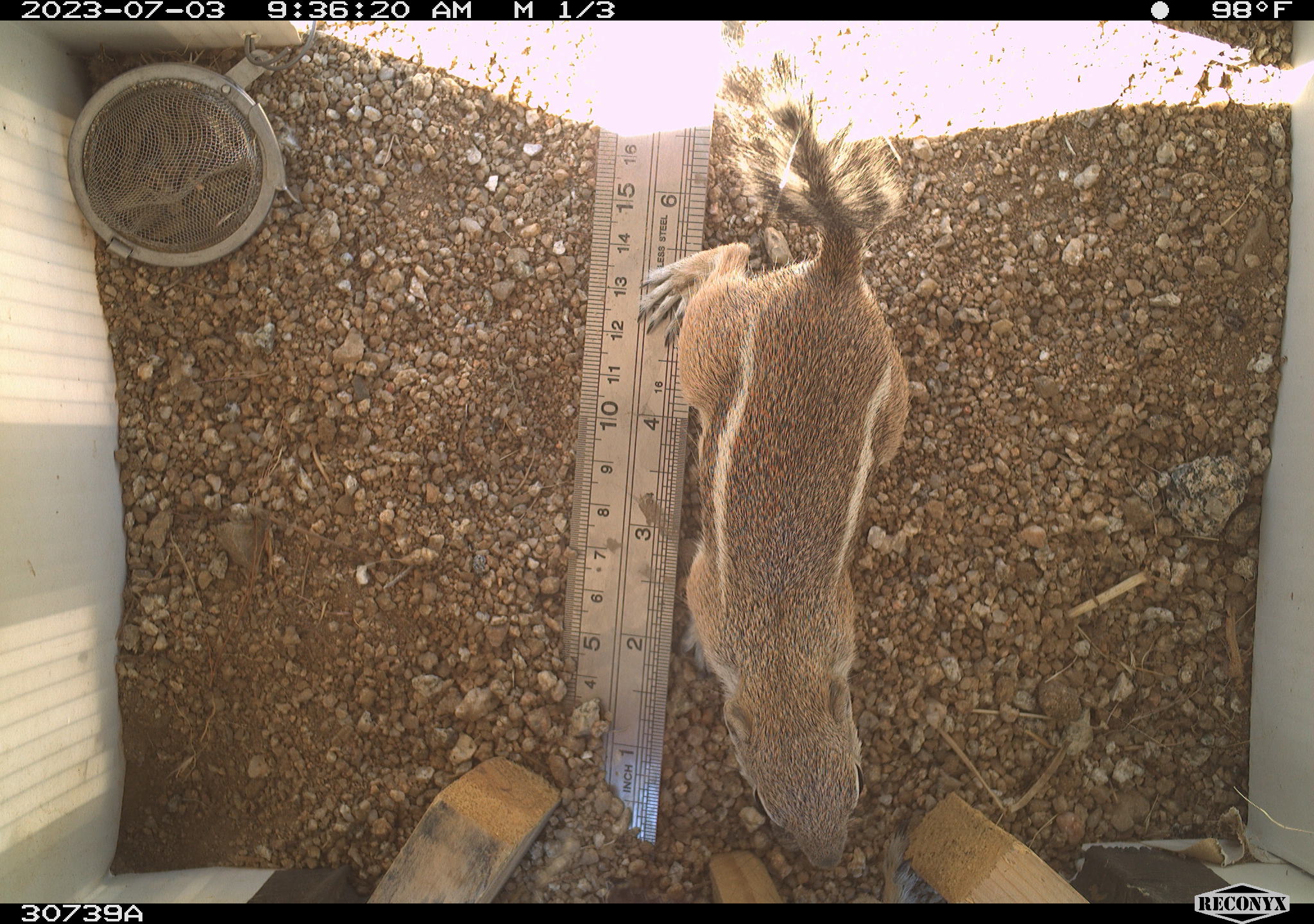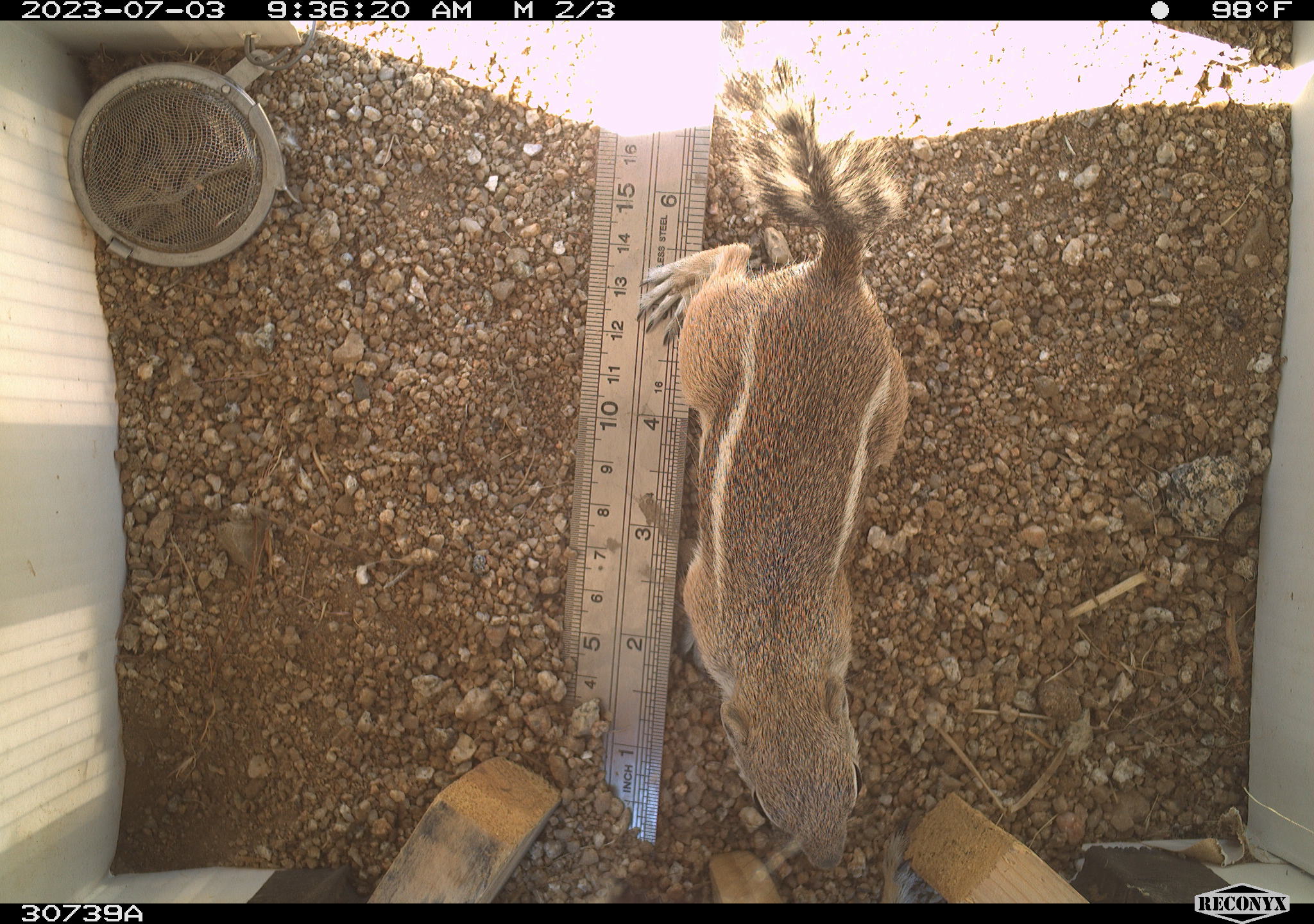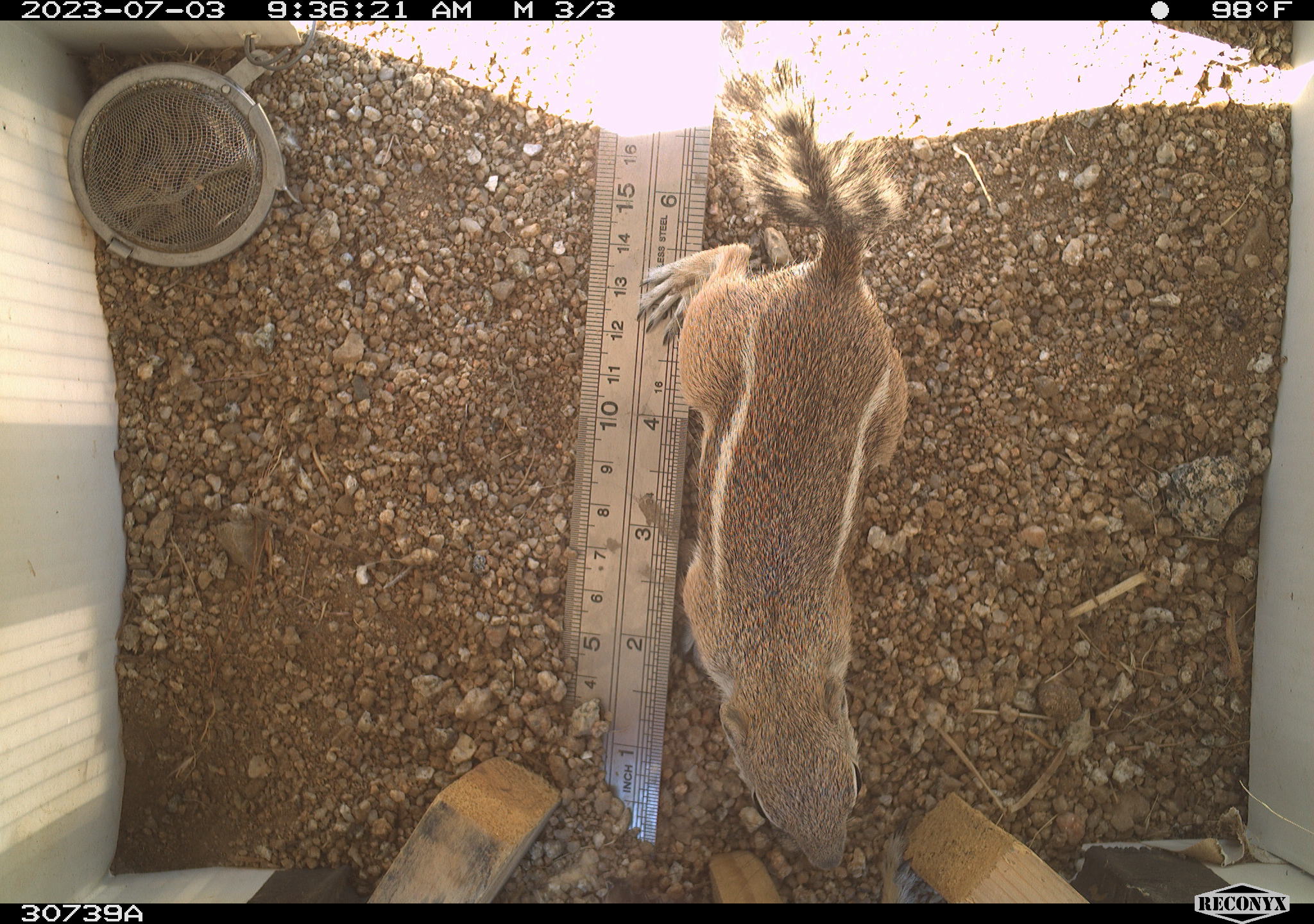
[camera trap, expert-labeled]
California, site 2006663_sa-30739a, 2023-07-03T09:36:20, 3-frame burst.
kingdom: Animalia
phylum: Chordata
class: Mammalia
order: Rodentia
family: Sciuridae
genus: Ammospermophilus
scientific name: Ammospermophilus leucurus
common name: white-tailed antelope squirrel